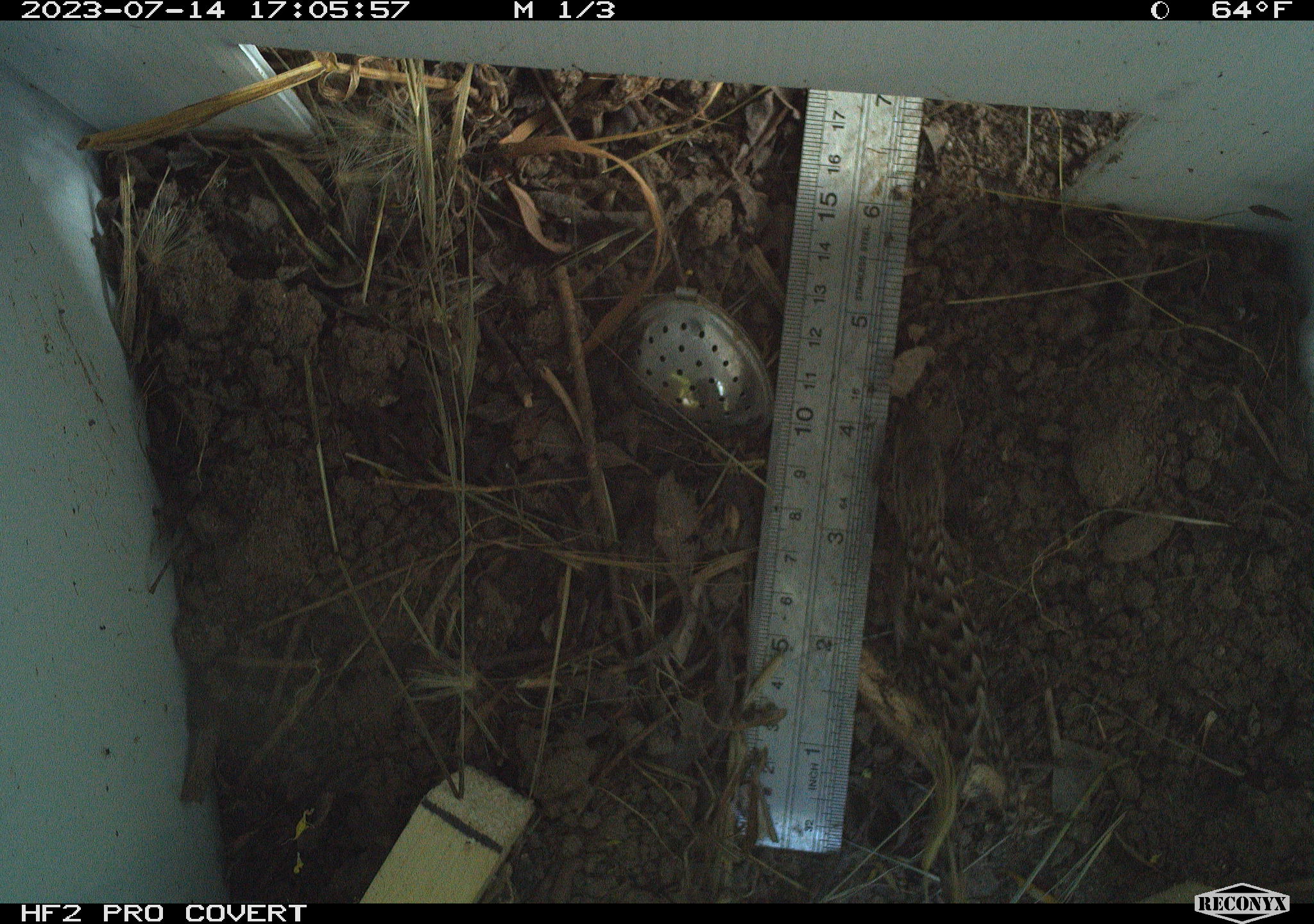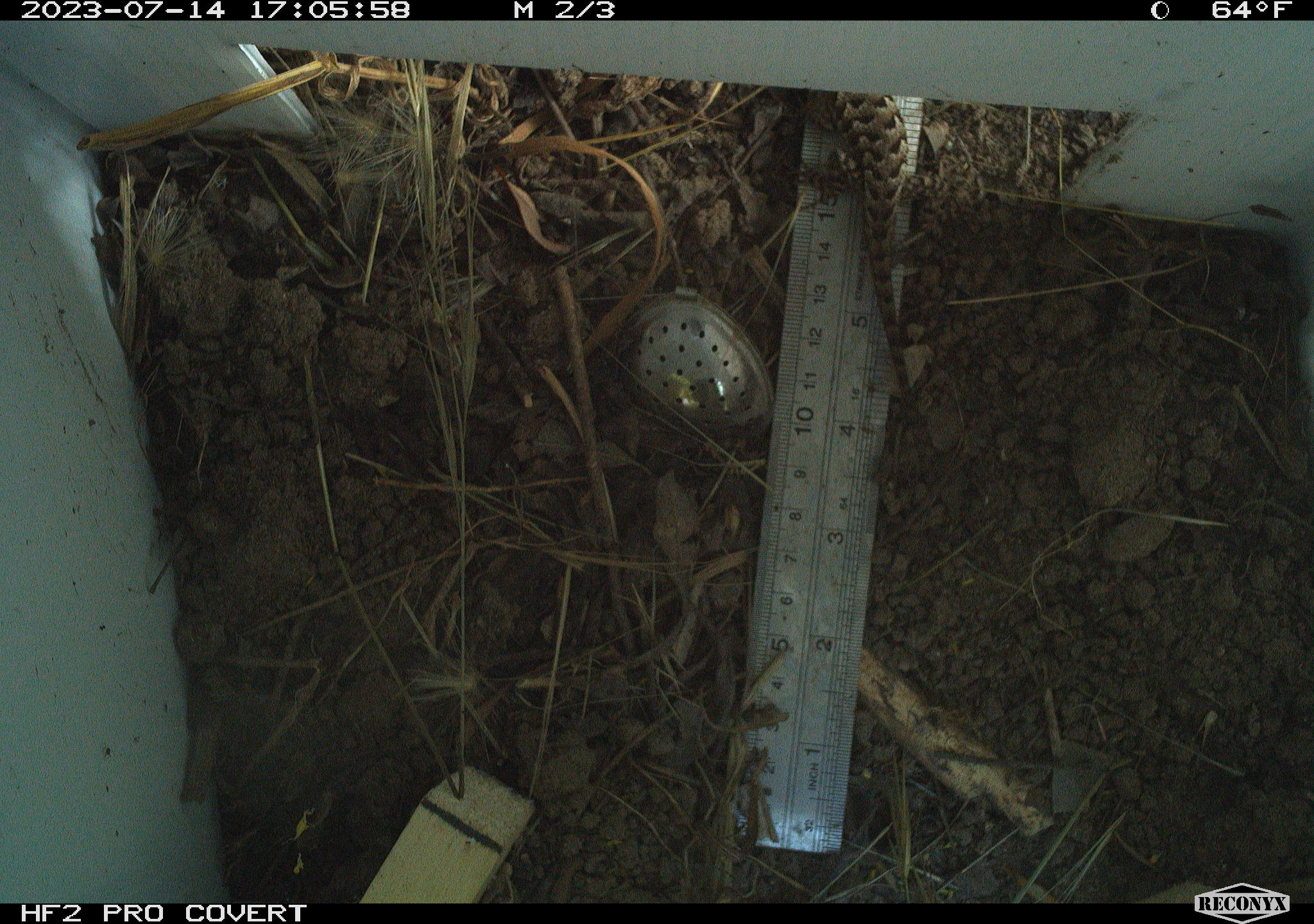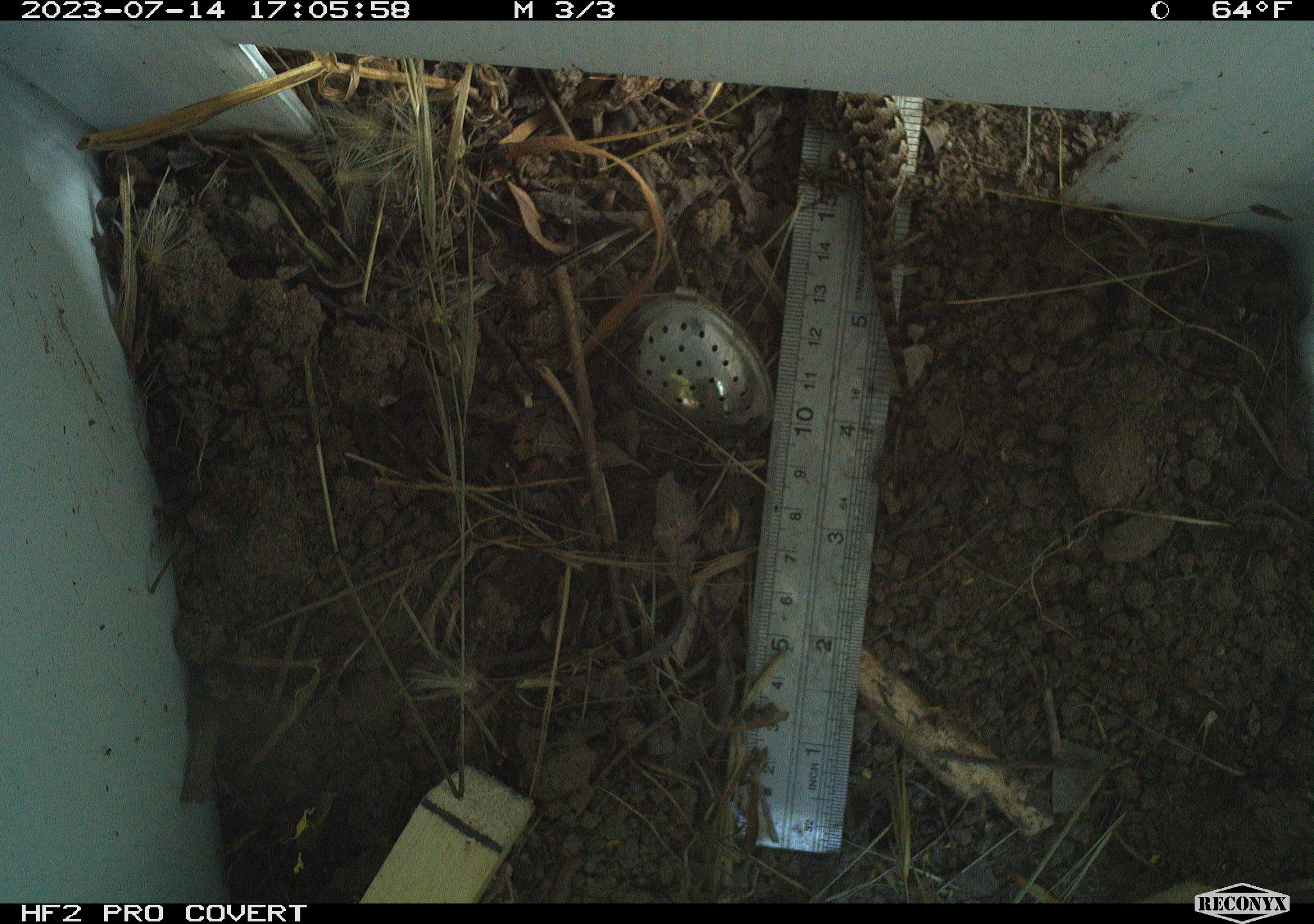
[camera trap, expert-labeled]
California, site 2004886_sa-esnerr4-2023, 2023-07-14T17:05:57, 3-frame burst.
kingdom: Animalia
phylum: Chordata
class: Reptilia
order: Squamata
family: Phrynosomatidae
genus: Sceloporus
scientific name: Sceloporus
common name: spiny lizards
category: sceloporus species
Sceloporus species (spiny lizards) (Sceloporus).